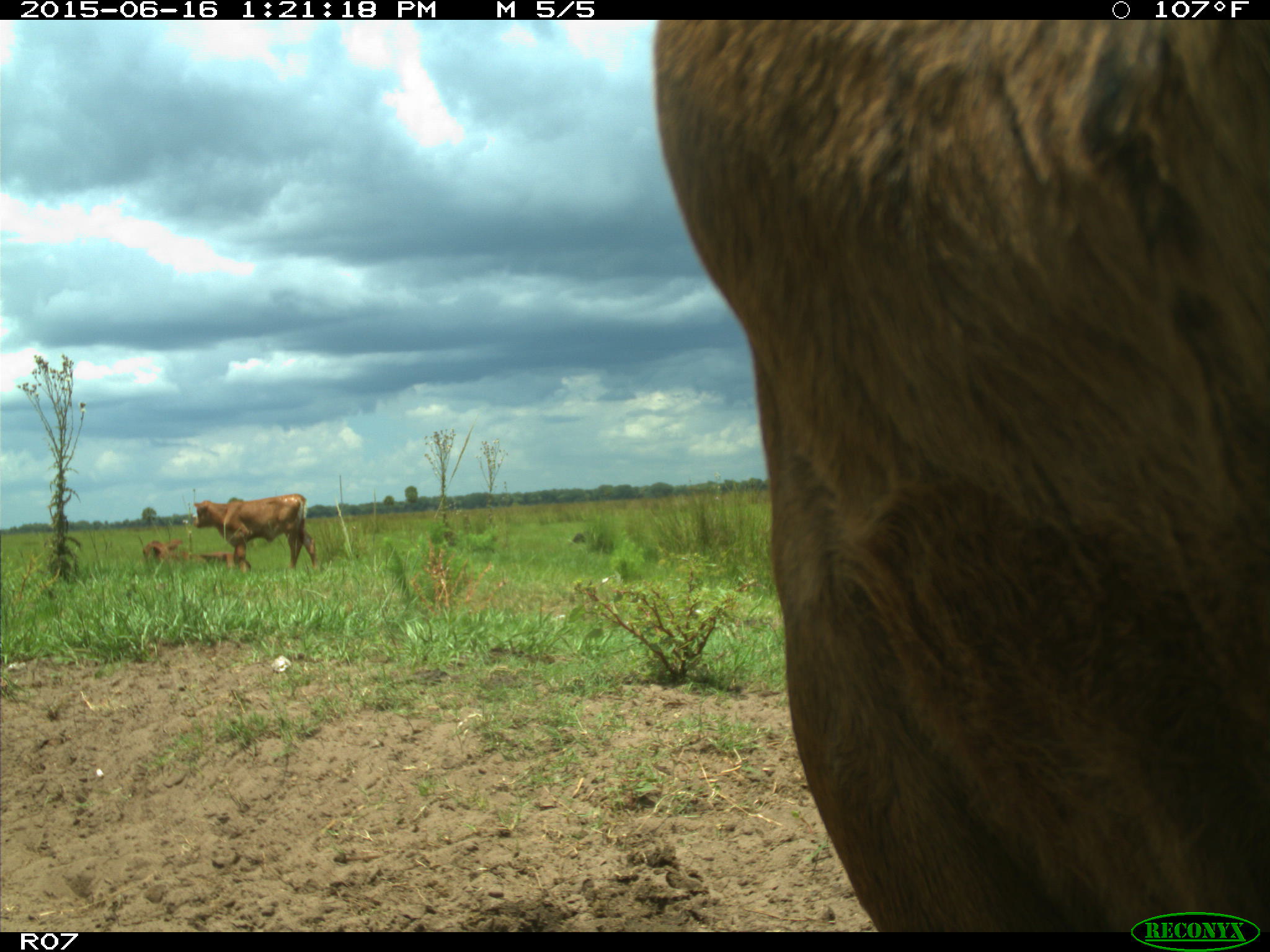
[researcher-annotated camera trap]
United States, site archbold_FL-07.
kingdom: Animalia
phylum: Chordata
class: Mammalia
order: Artiodactyla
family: Bovidae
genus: Bos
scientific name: Bos taurus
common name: domestic cow